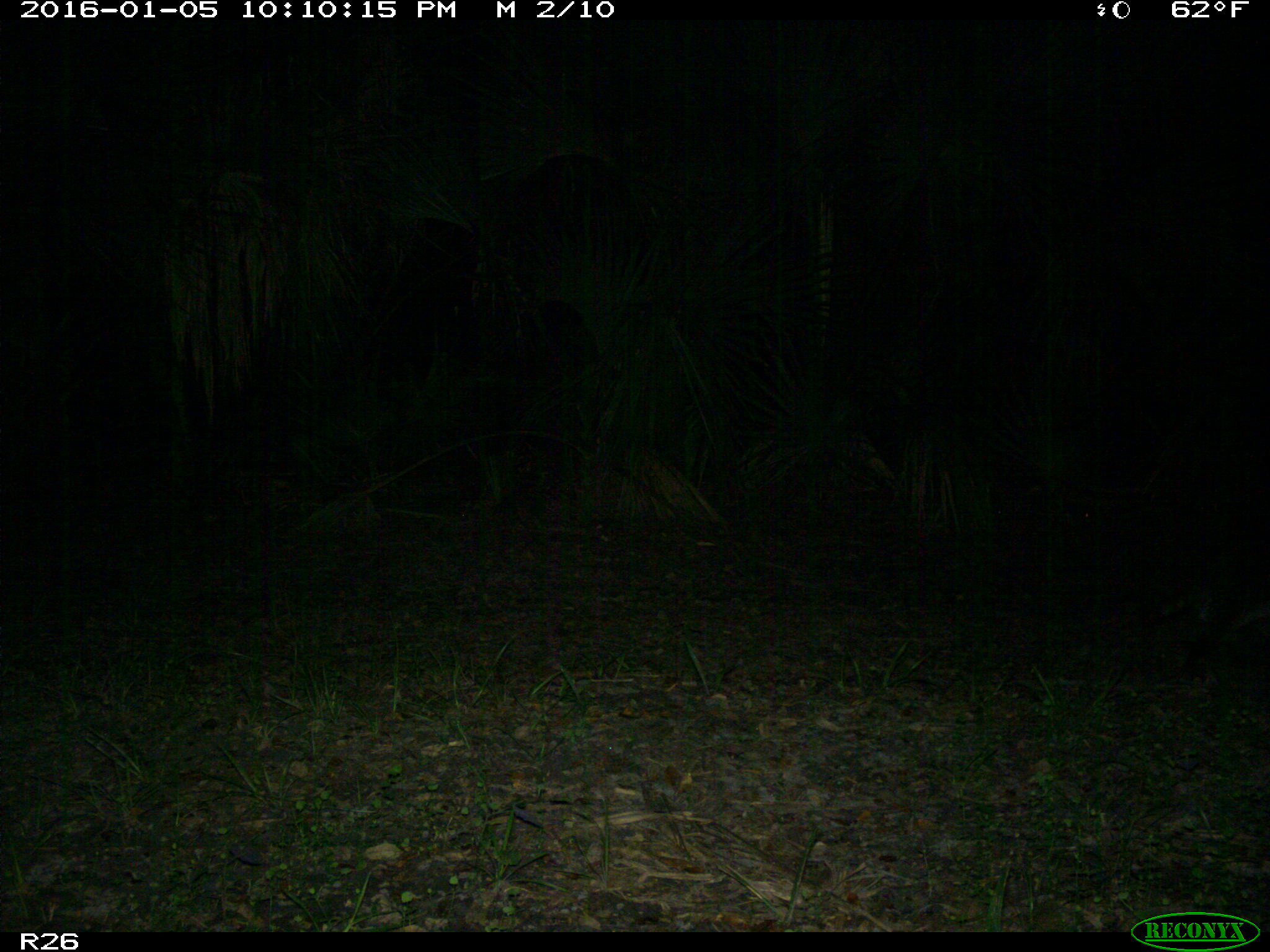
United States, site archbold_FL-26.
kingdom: Animalia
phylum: Chordata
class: Mammalia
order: Carnivora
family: Procyonidae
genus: Procyon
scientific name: Procyon lotor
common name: common raccoon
Procyon lotor (common raccoon).